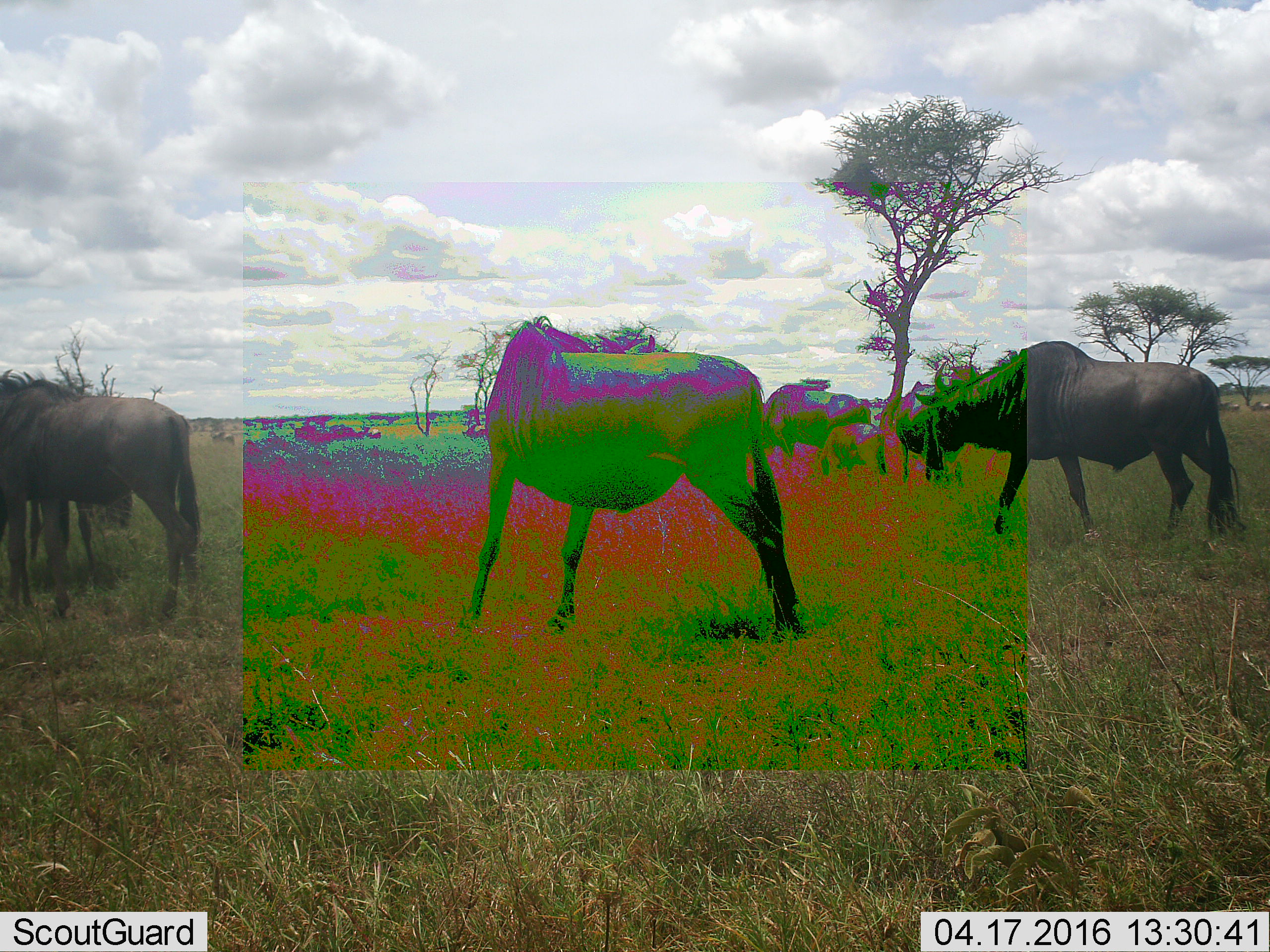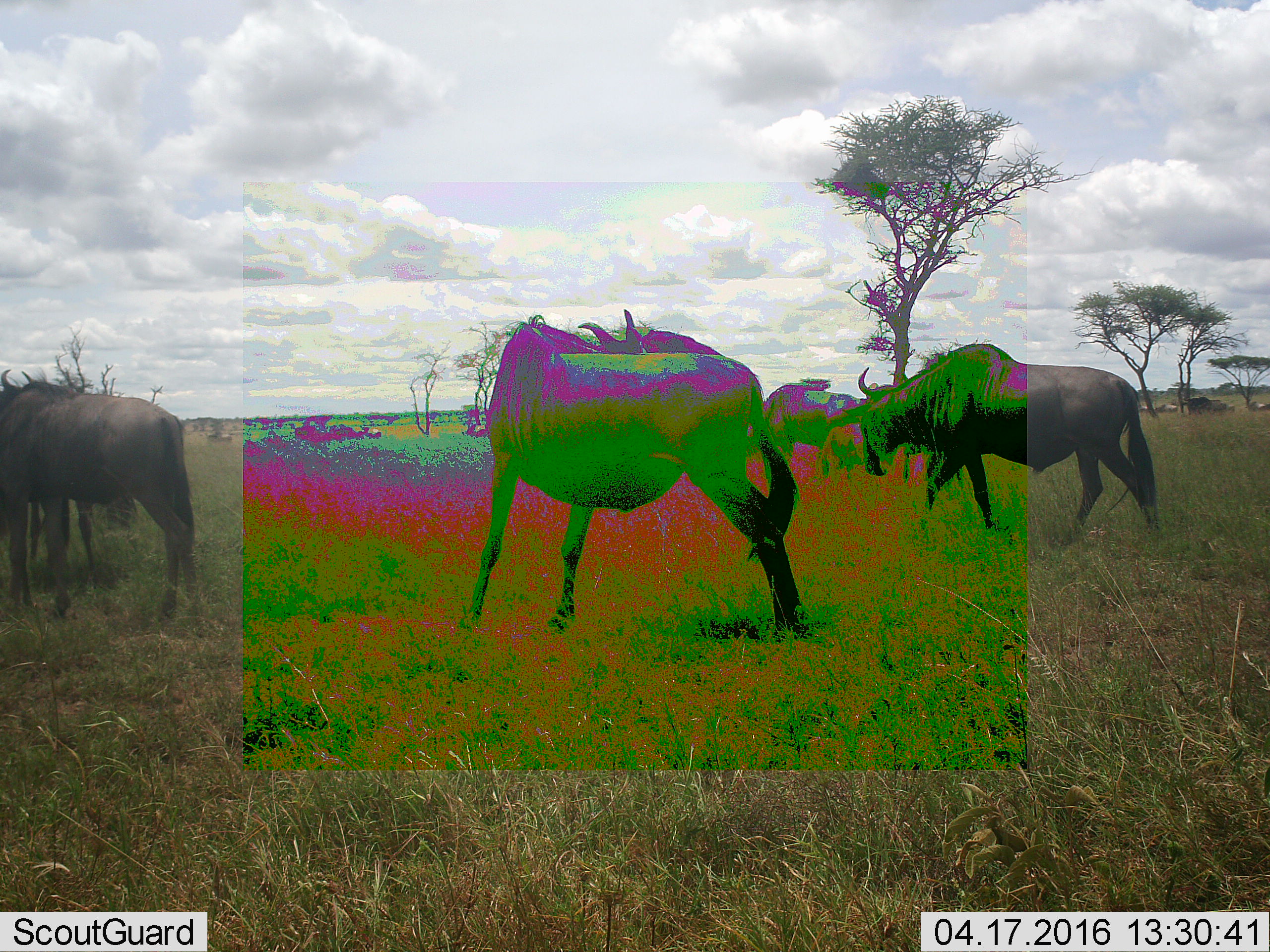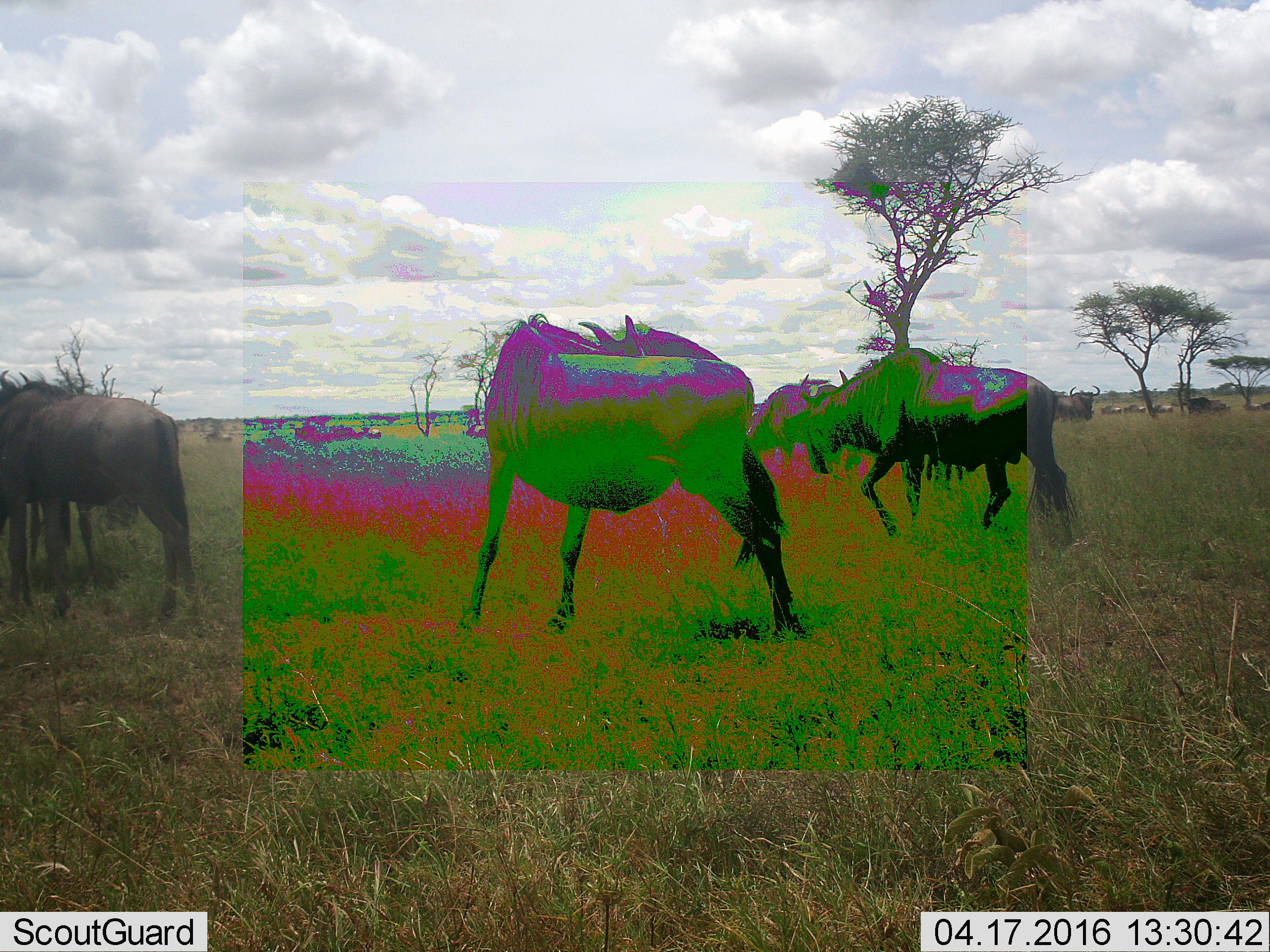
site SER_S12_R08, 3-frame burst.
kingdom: Animalia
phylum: Chordata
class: Mammalia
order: Artiodactyla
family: Bovidae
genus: Connochaetes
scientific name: Connochaetes taurinus taurinus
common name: blue wildebeest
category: wildebeestblue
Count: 11-50.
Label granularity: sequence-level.